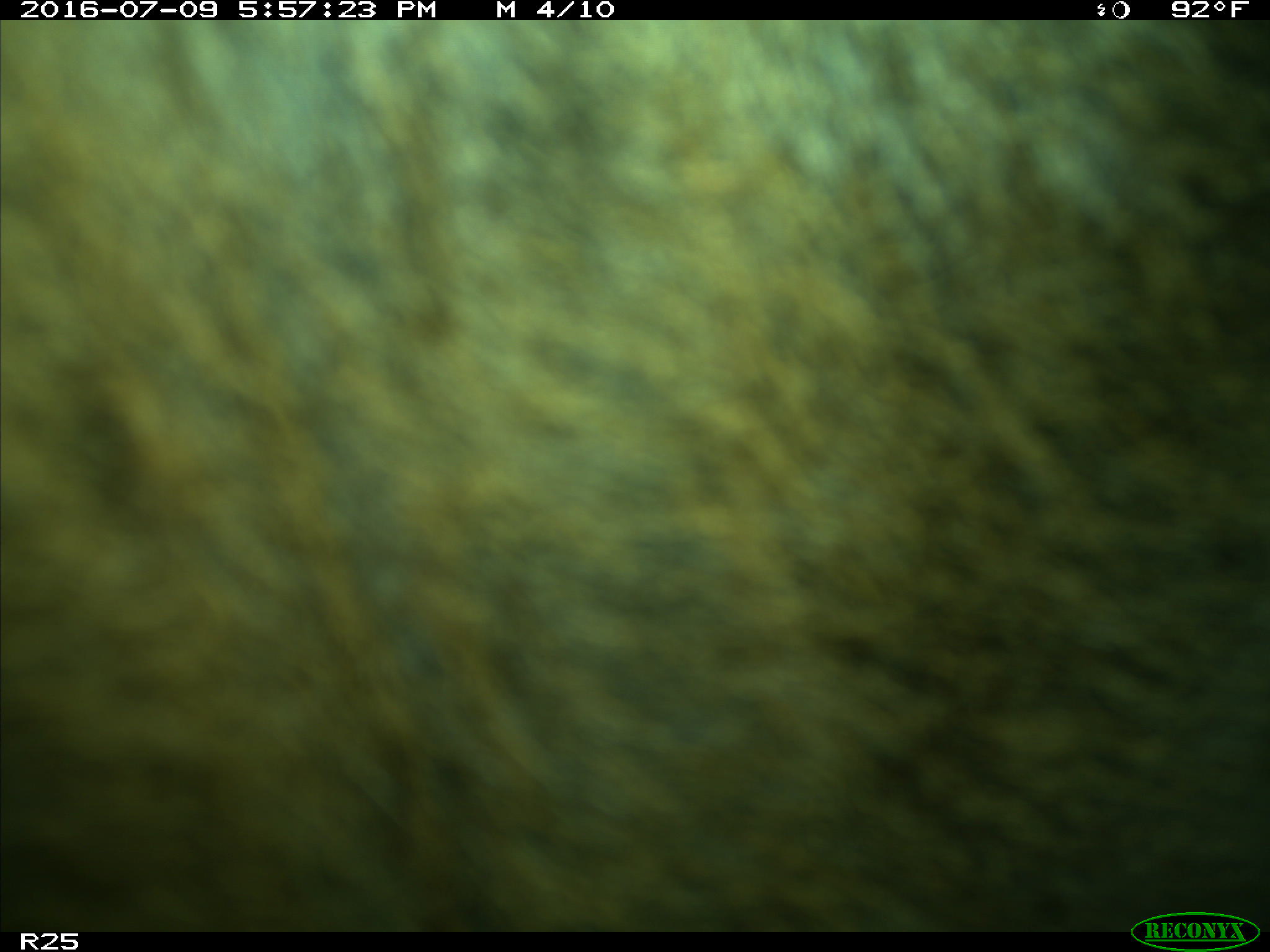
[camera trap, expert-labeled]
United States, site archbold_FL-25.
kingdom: Animalia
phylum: Chordata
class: Mammalia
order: Artiodactyla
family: Bovidae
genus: Bos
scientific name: Bos taurus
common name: domestic cow